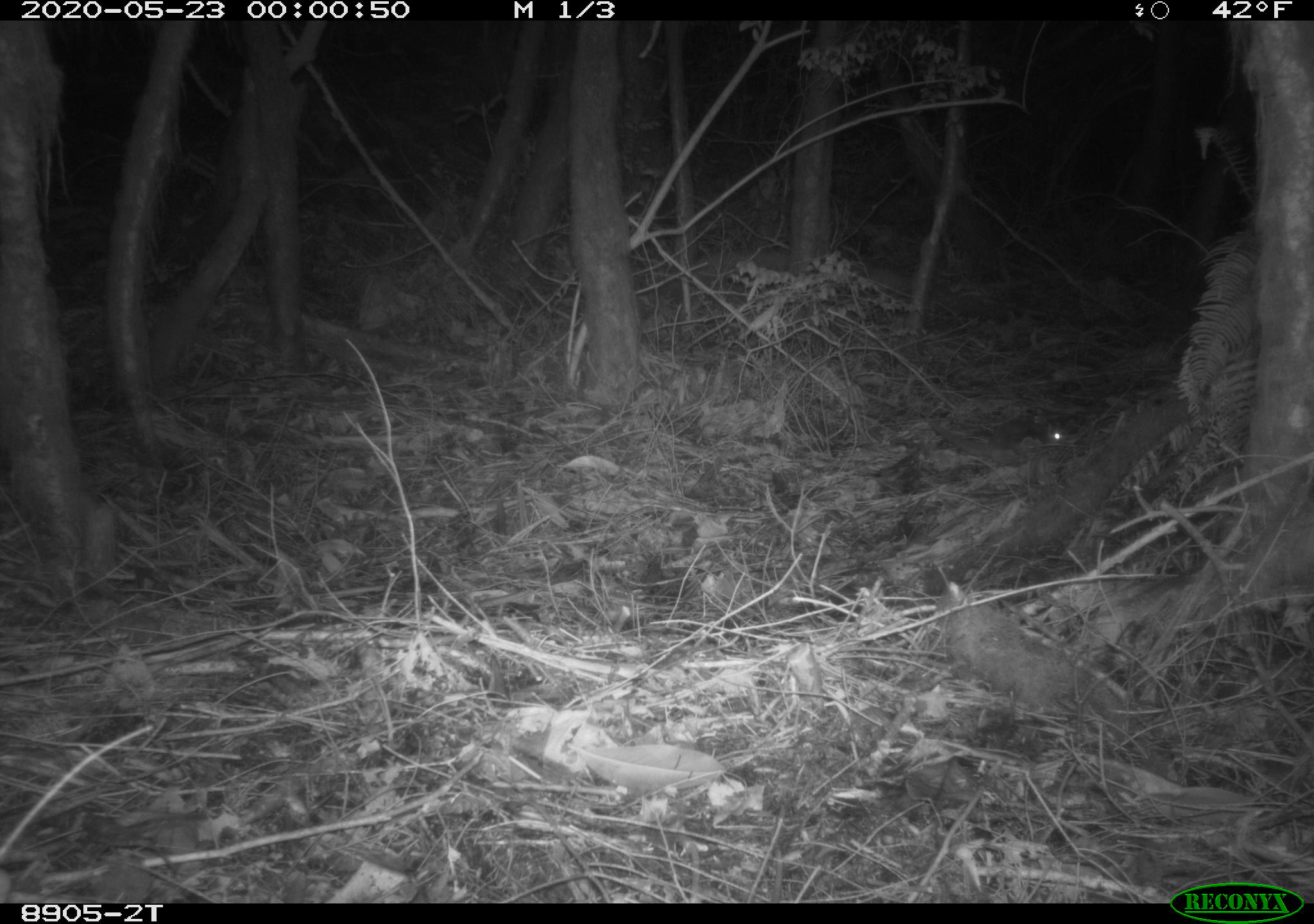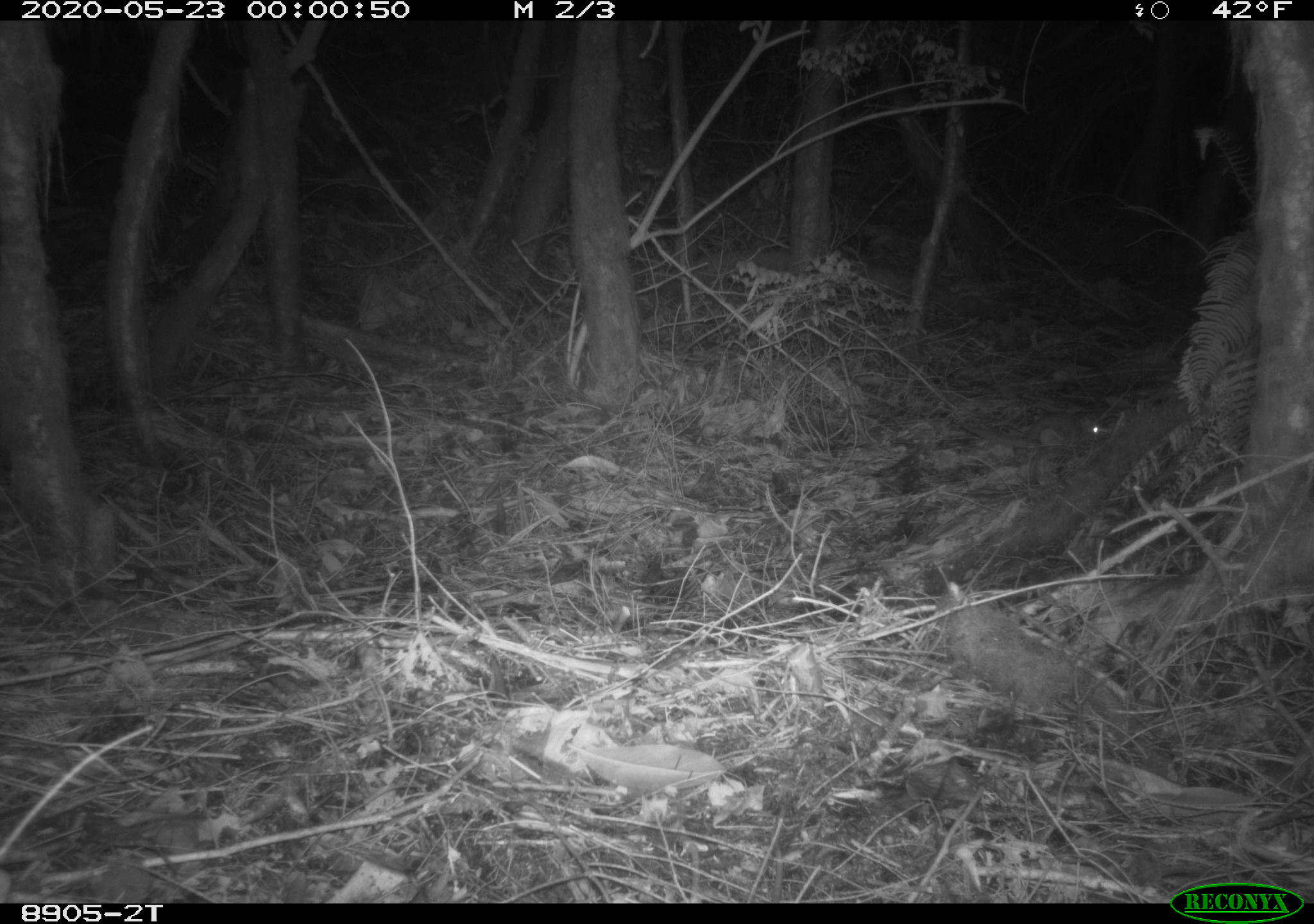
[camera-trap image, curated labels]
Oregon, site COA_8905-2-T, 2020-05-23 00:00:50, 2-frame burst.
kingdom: Animalia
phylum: Chordata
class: Mammalia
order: Rodentia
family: Sciuridae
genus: Glaucomys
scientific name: Glaucomys oregonensis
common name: humboldt's flying squirrel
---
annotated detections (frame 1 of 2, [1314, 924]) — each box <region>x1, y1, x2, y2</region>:
humboldt's flying squirrel: <region>920, 412, 1069, 465</region>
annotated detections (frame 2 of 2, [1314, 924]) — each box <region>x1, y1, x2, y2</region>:
humboldt's flying squirrel: <region>949, 408, 1115, 459</region>